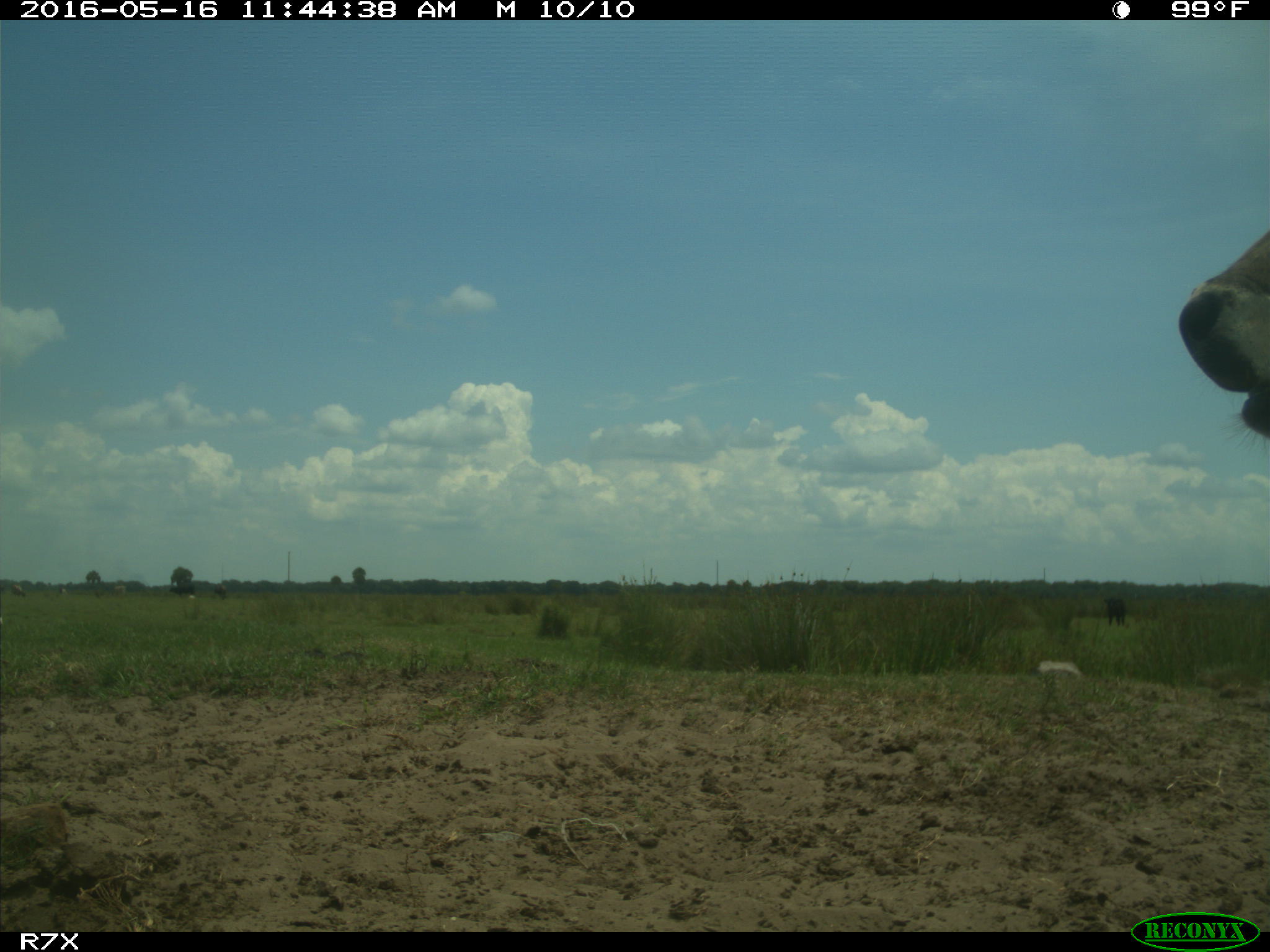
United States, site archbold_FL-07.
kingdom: Animalia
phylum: Chordata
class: Mammalia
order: Artiodactyla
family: Bovidae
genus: Bos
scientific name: Bos taurus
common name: domestic cow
Bos taurus (domestic cow).